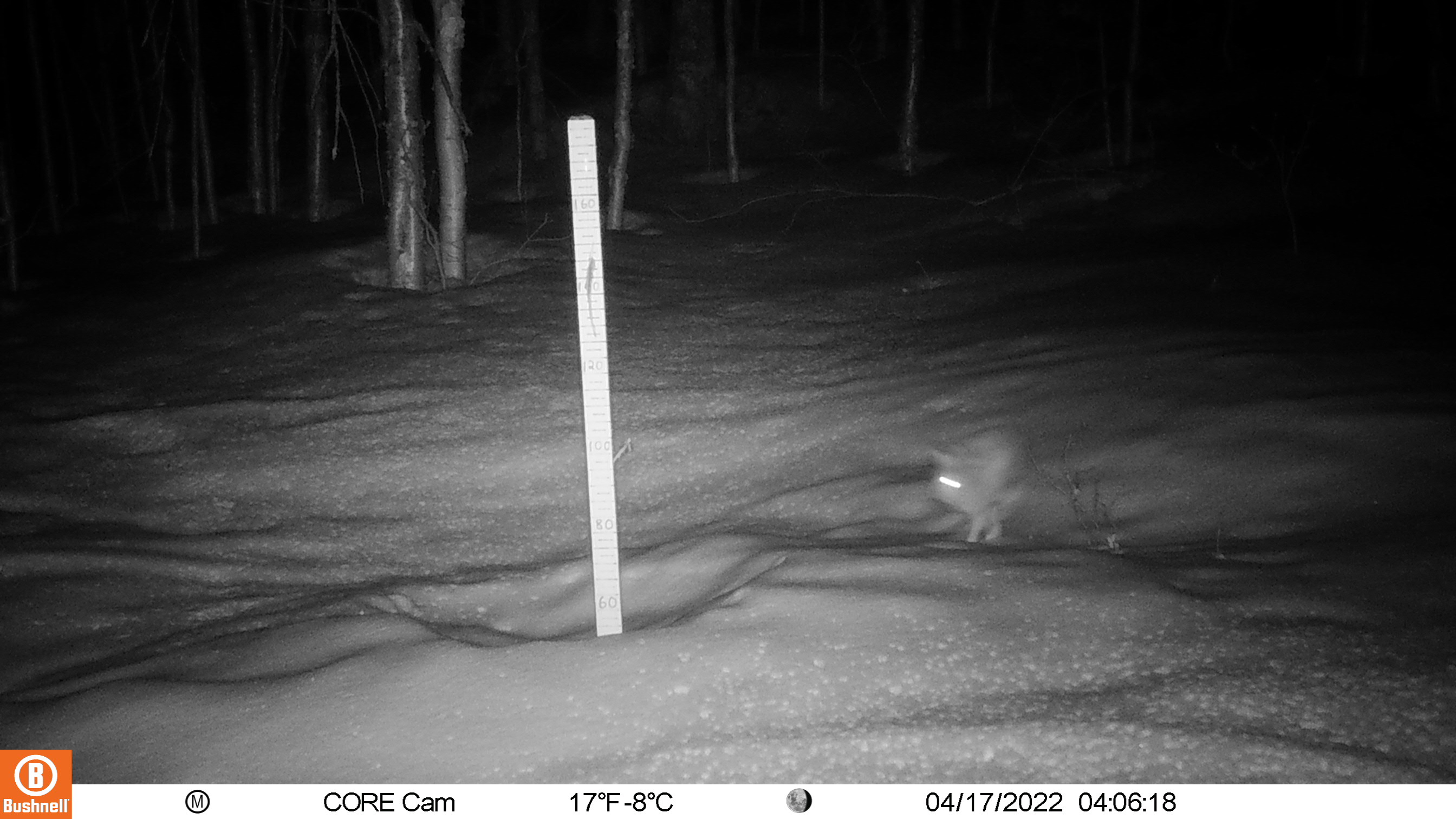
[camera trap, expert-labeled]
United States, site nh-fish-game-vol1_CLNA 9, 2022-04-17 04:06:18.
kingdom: Animalia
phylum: Chordata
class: Mammalia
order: Lagomorpha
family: Leporidae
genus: Lepus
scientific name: Lepus americanus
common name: snowshoe hare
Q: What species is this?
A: Snowshoe hare (Lepus americanus).